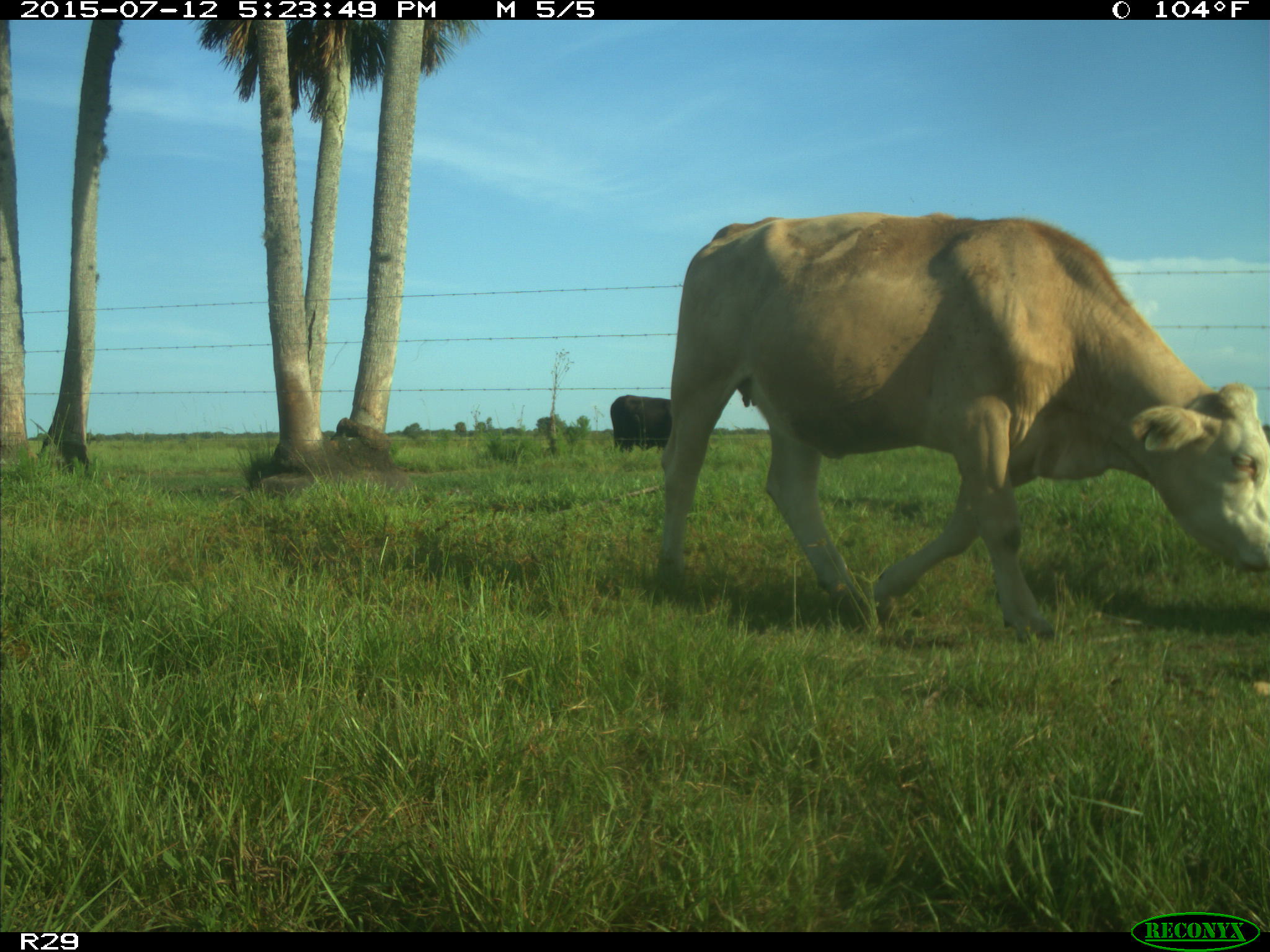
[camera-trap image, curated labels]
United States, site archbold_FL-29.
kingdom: Animalia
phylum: Chordata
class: Mammalia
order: Artiodactyla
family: Bovidae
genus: Bos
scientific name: Bos taurus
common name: domestic cow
Bos taurus (domestic cow).